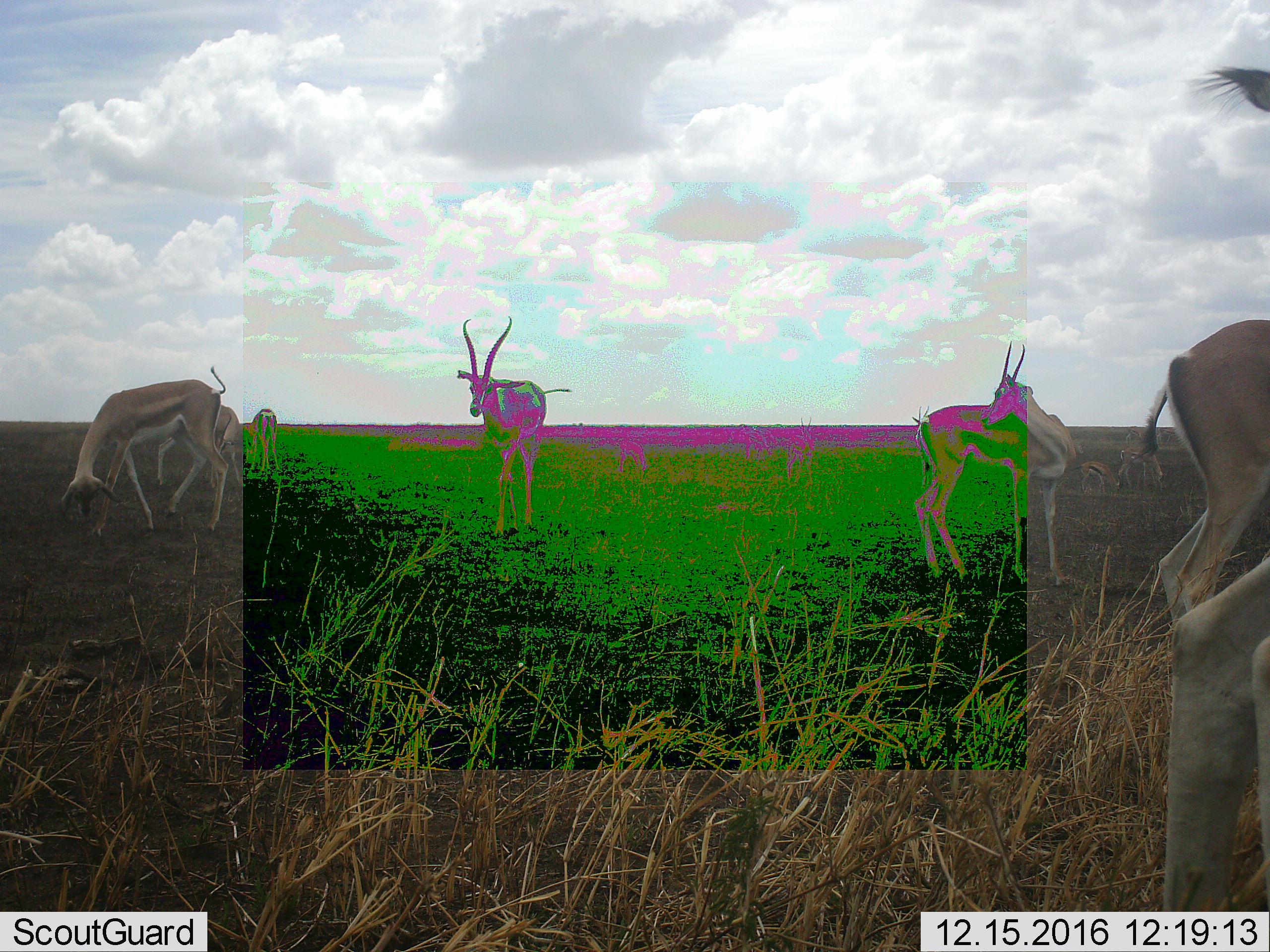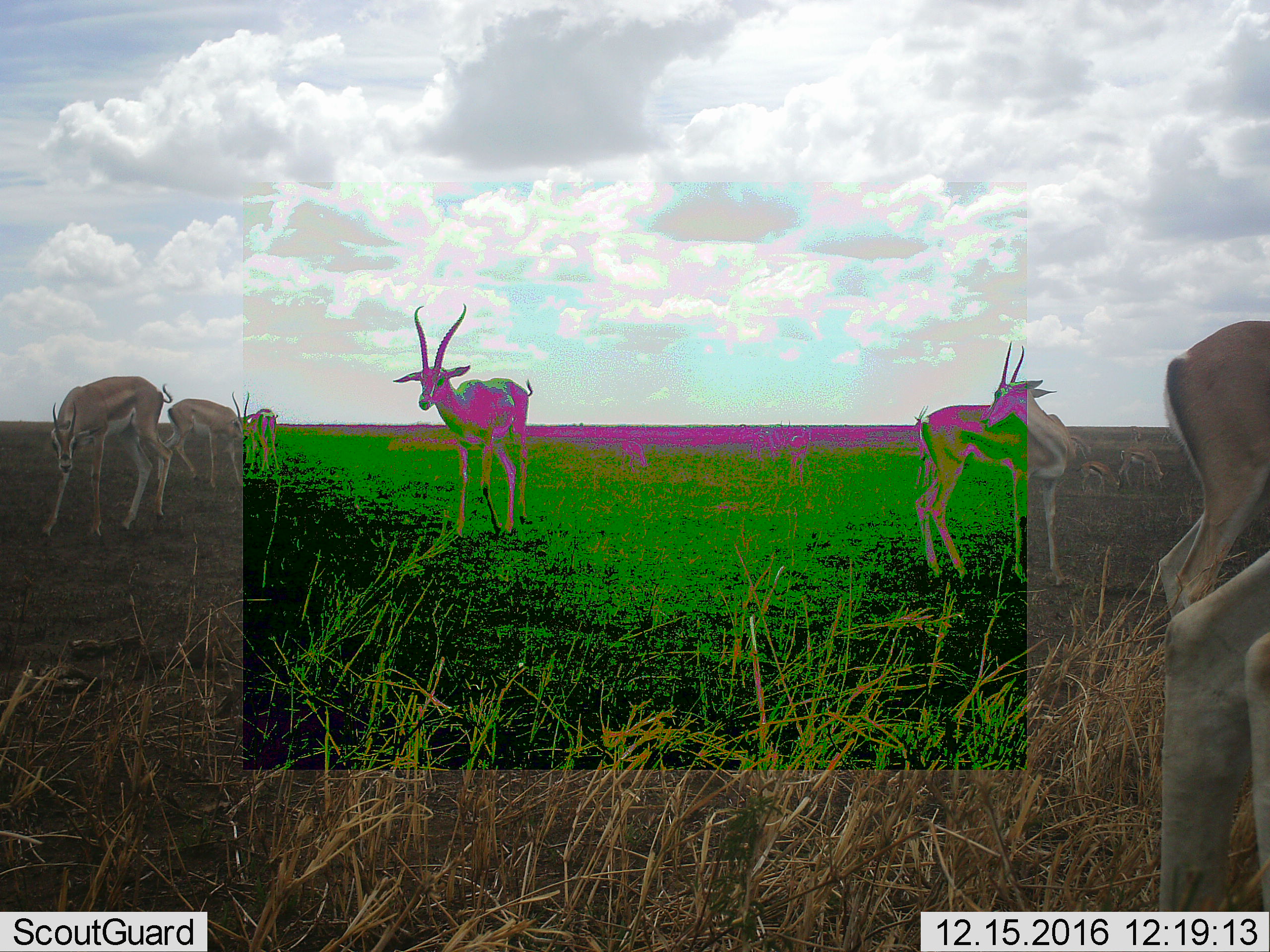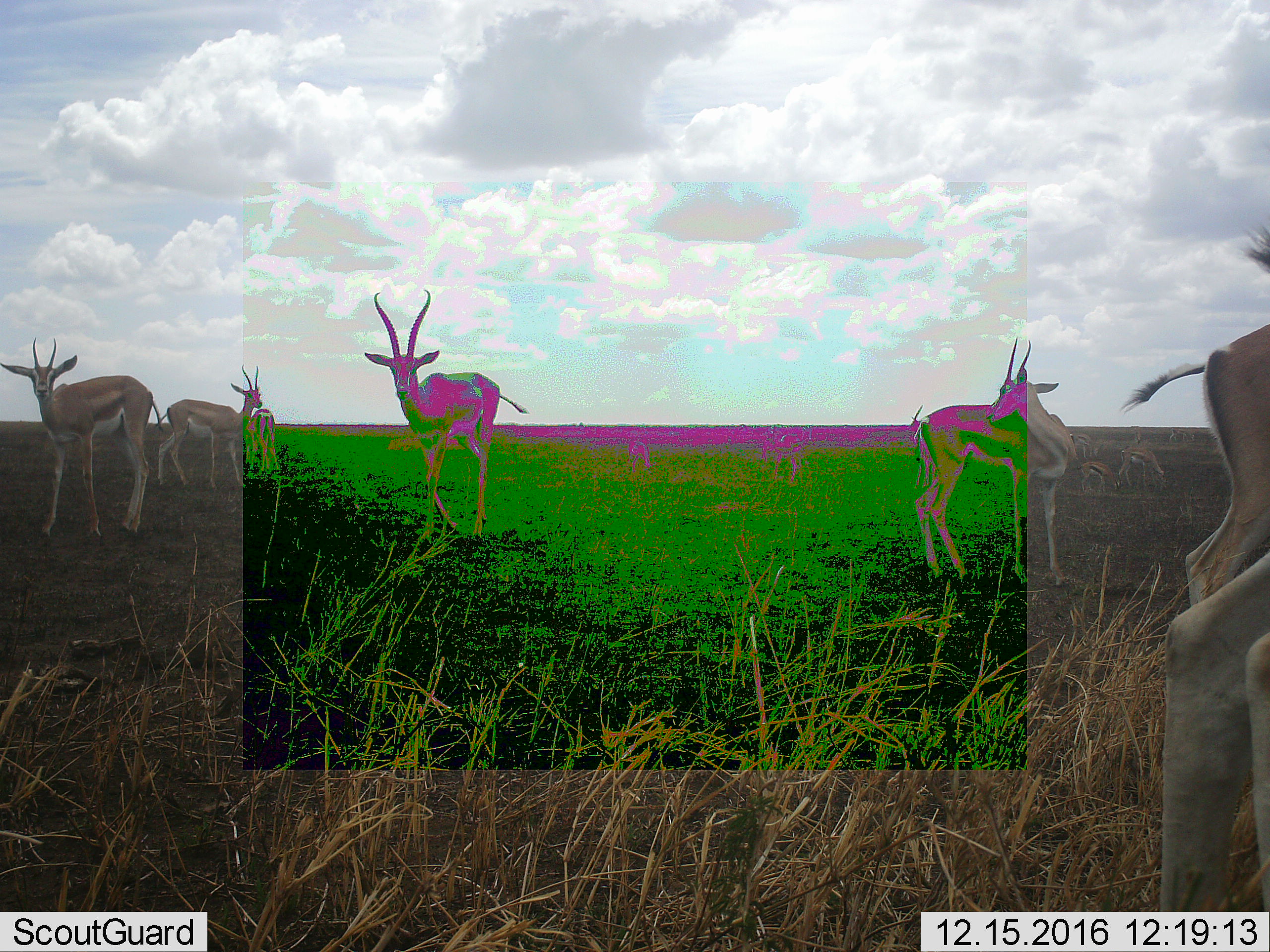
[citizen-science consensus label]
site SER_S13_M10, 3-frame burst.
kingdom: Animalia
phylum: Chordata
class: Mammalia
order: Artiodactyla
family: Bovidae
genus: Eudorcas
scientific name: Eudorcas thomsonii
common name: thomson's gazelle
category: gazellethomsons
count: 7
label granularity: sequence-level